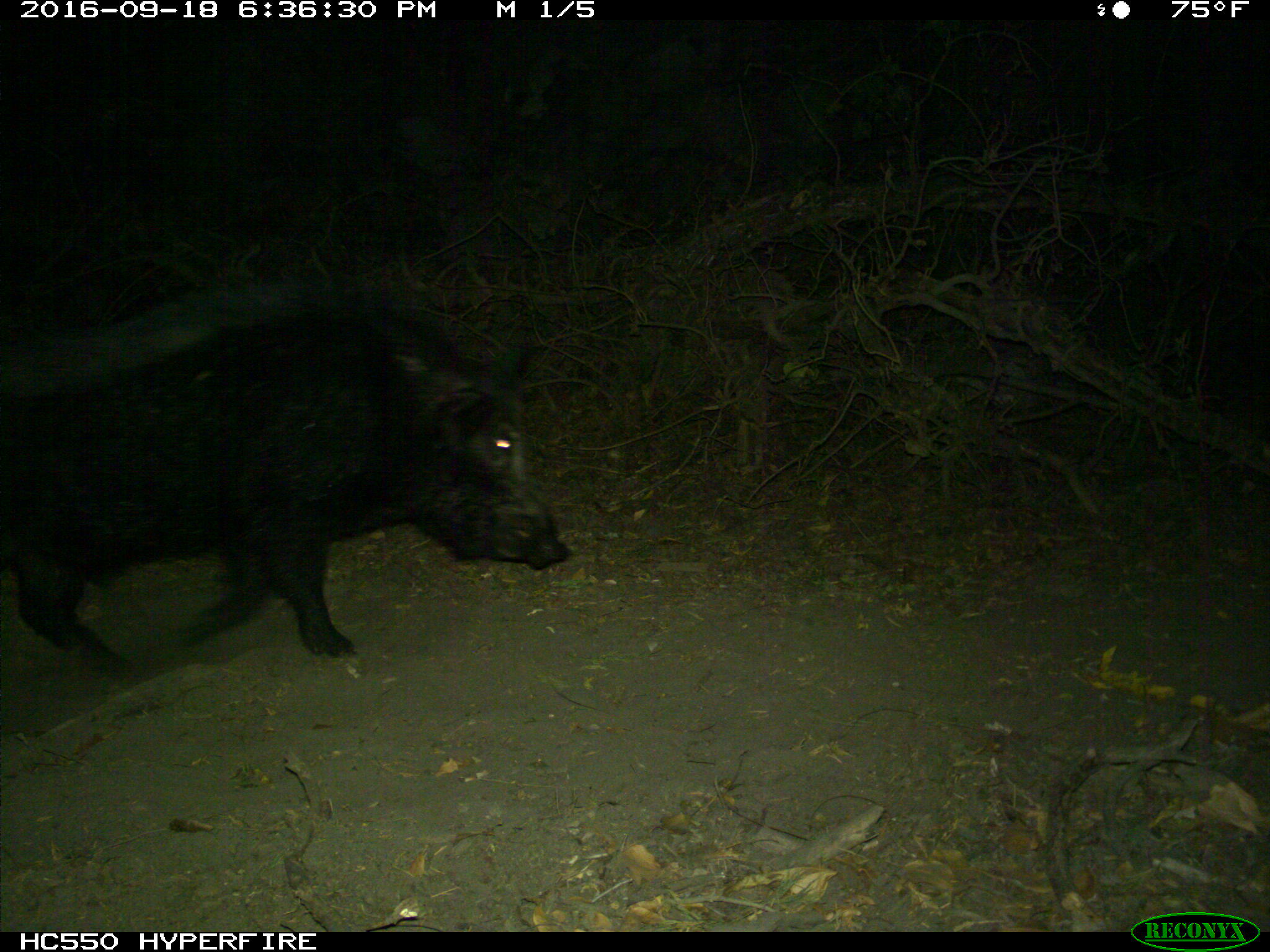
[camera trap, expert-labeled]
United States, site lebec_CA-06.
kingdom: Animalia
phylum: Chordata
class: Mammalia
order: Artiodactyla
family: Suidae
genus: Sus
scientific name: Sus scrofa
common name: wild boar